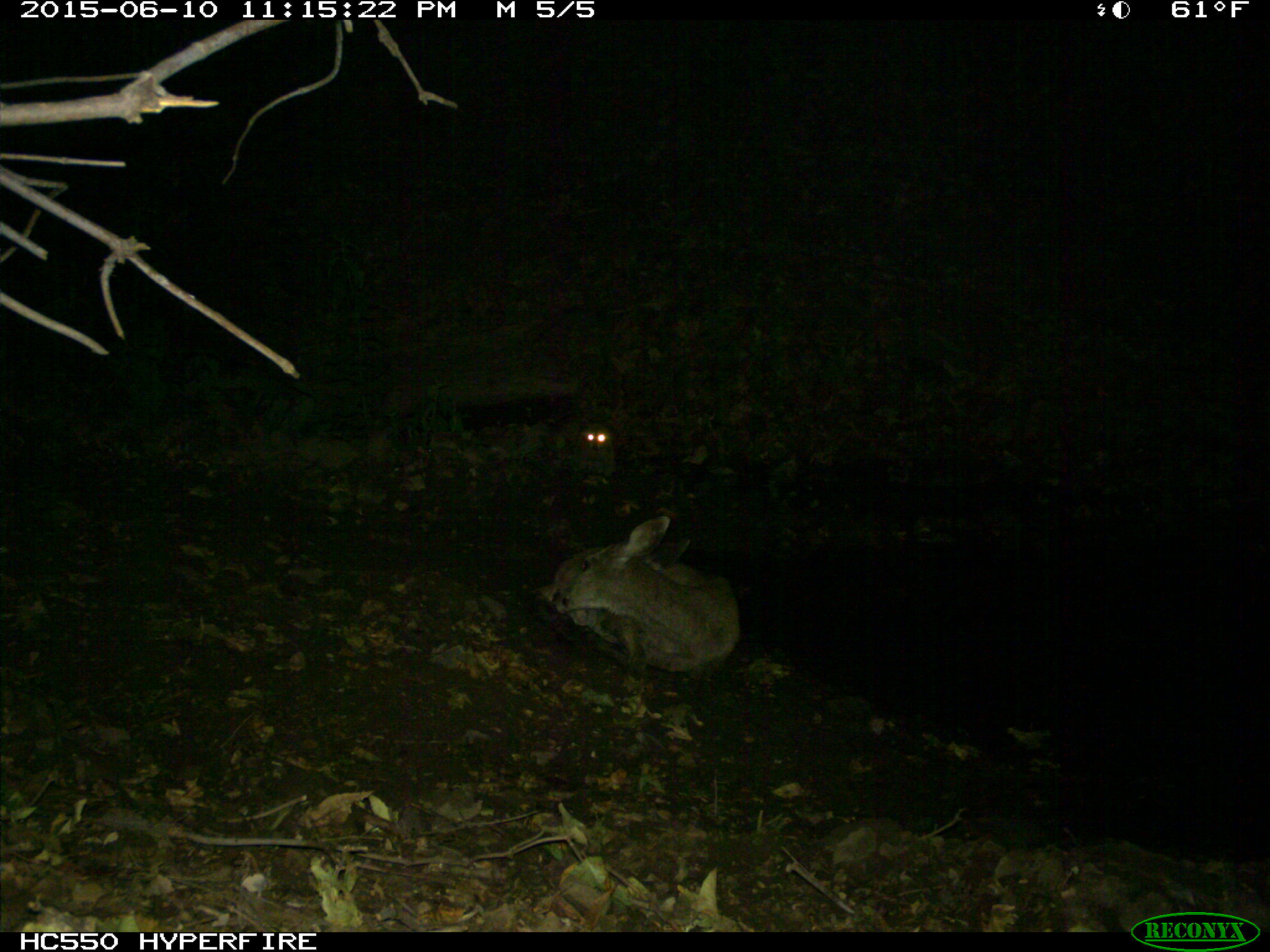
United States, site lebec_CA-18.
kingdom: Animalia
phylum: Chordata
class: Mammalia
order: Artiodactyla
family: Cervidae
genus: Odocoileus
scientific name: Odocoileus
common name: deer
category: unidentified deer